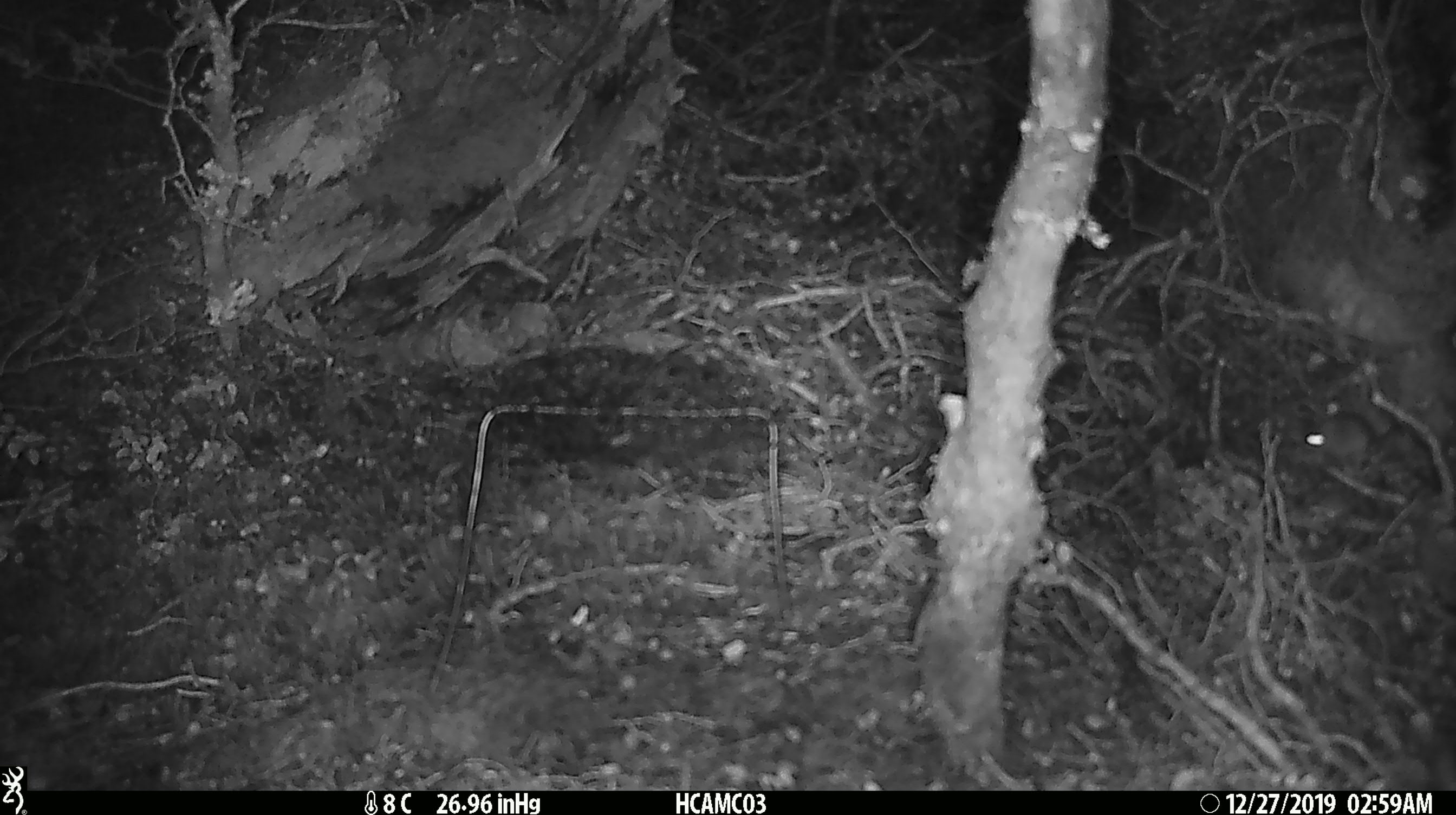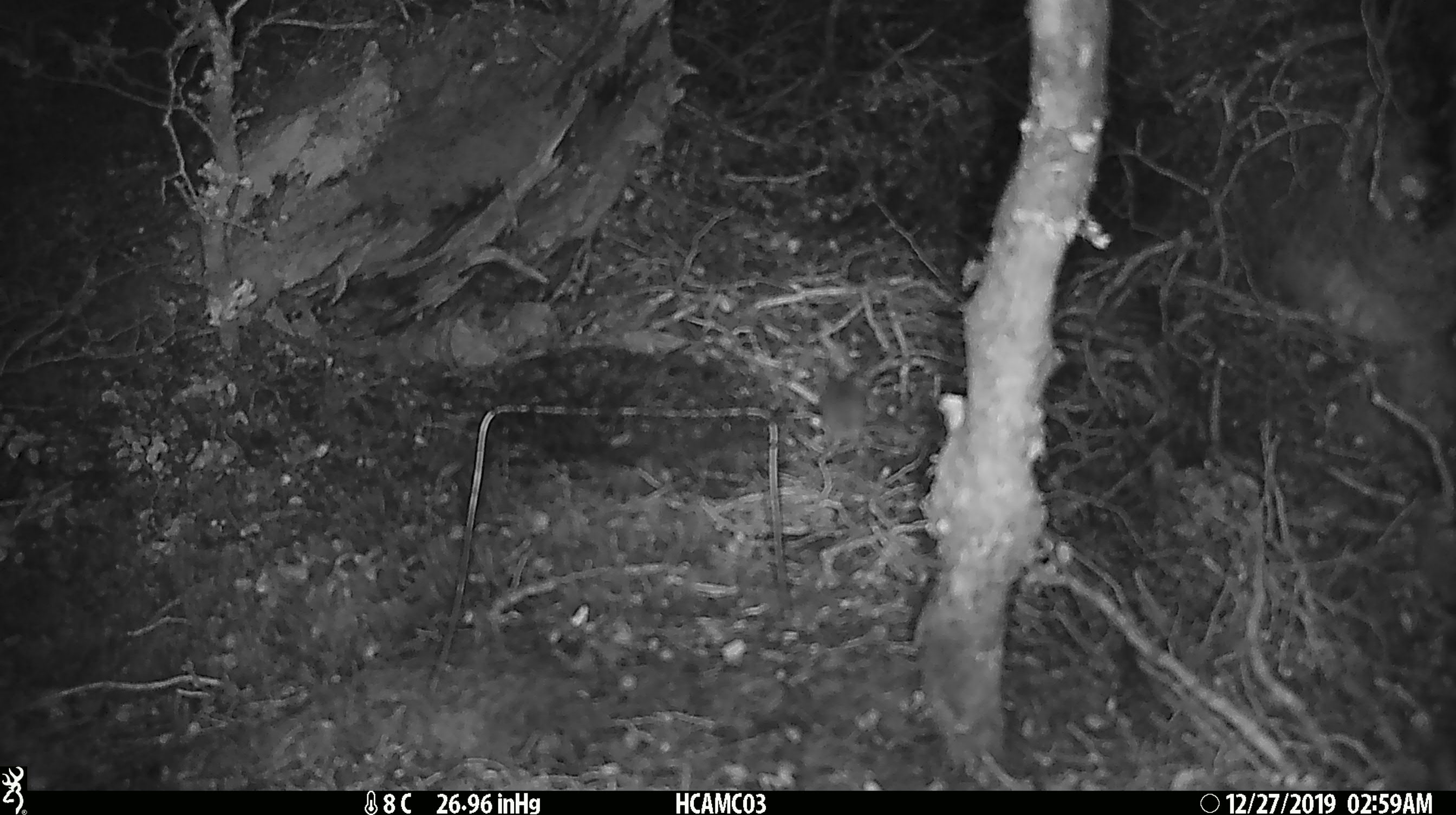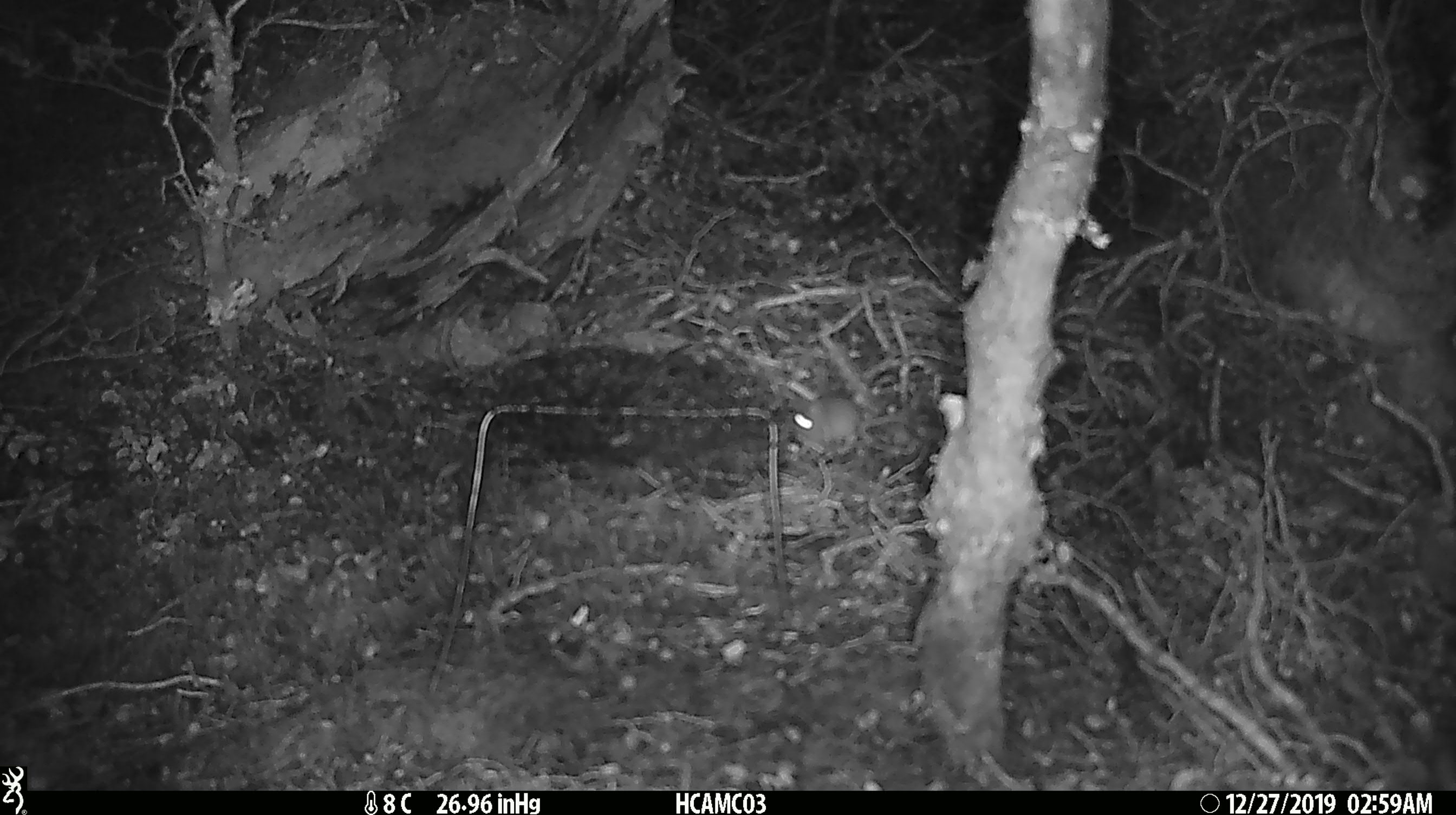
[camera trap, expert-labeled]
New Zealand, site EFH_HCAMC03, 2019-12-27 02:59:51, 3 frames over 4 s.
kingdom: Animalia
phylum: Chordata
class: Mammalia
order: Rodentia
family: Muridae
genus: Mus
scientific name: Mus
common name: mouse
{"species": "mouse (Mus)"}